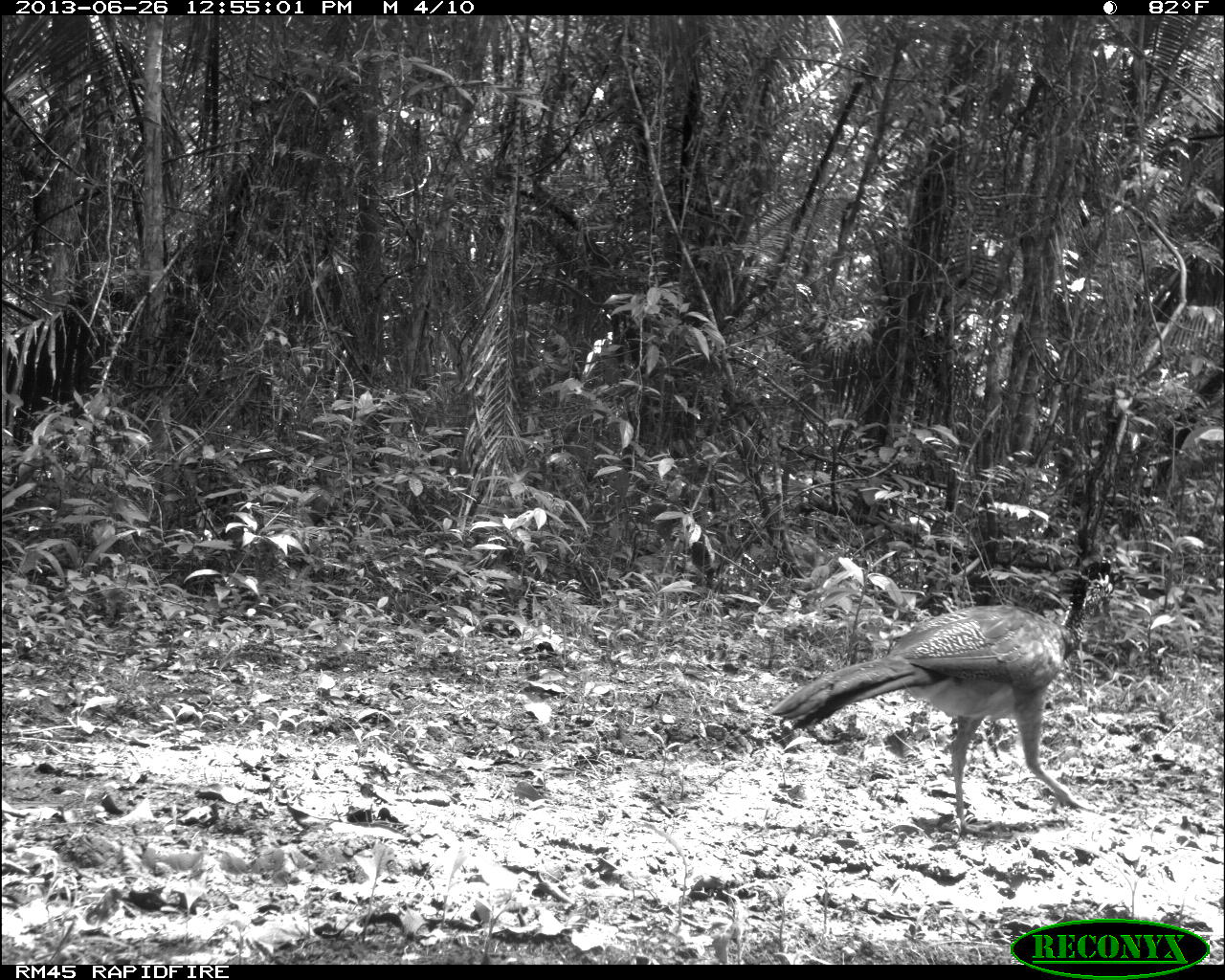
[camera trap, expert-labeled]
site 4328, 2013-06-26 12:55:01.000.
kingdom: Animalia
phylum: Chordata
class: Aves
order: Galliformes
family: Cracidae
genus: Crax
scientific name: Crax rubra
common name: great curassow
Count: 1.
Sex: female.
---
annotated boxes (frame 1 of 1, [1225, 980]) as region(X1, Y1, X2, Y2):
crax rubra: region(769, 560, 1115, 841)